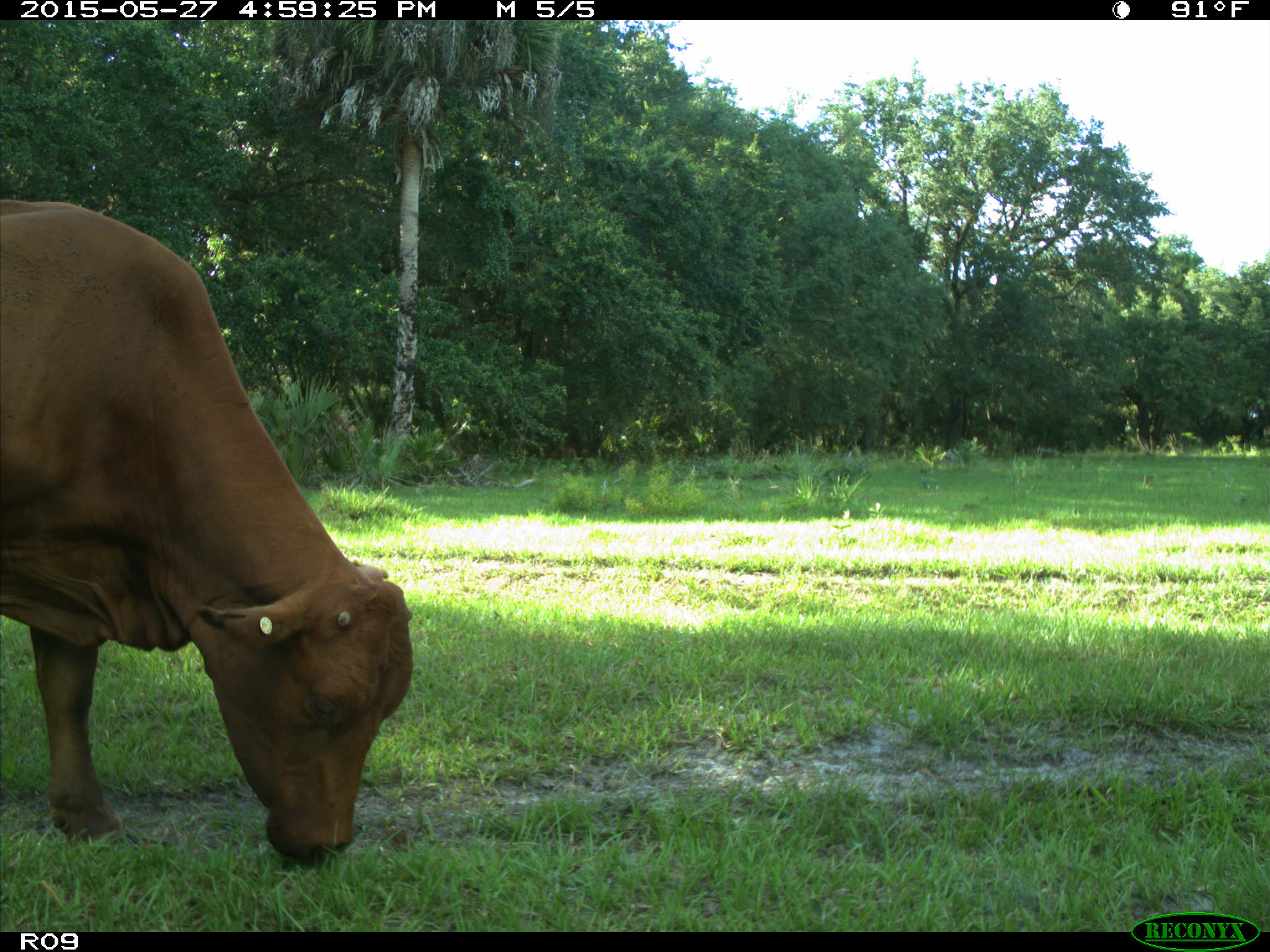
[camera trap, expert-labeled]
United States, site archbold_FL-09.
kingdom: Animalia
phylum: Chordata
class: Mammalia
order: Artiodactyla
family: Bovidae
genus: Bos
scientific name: Bos taurus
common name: domestic cow